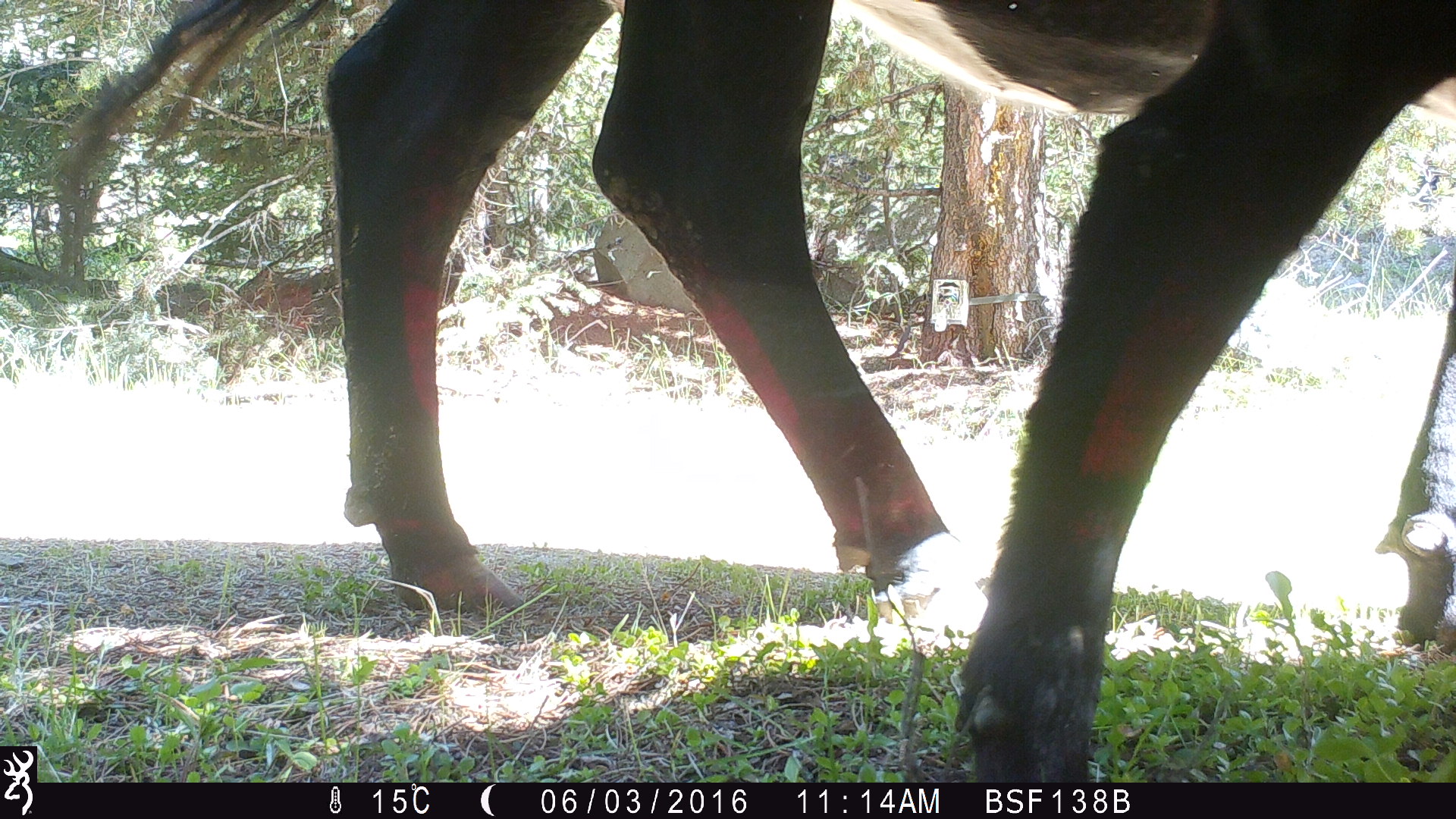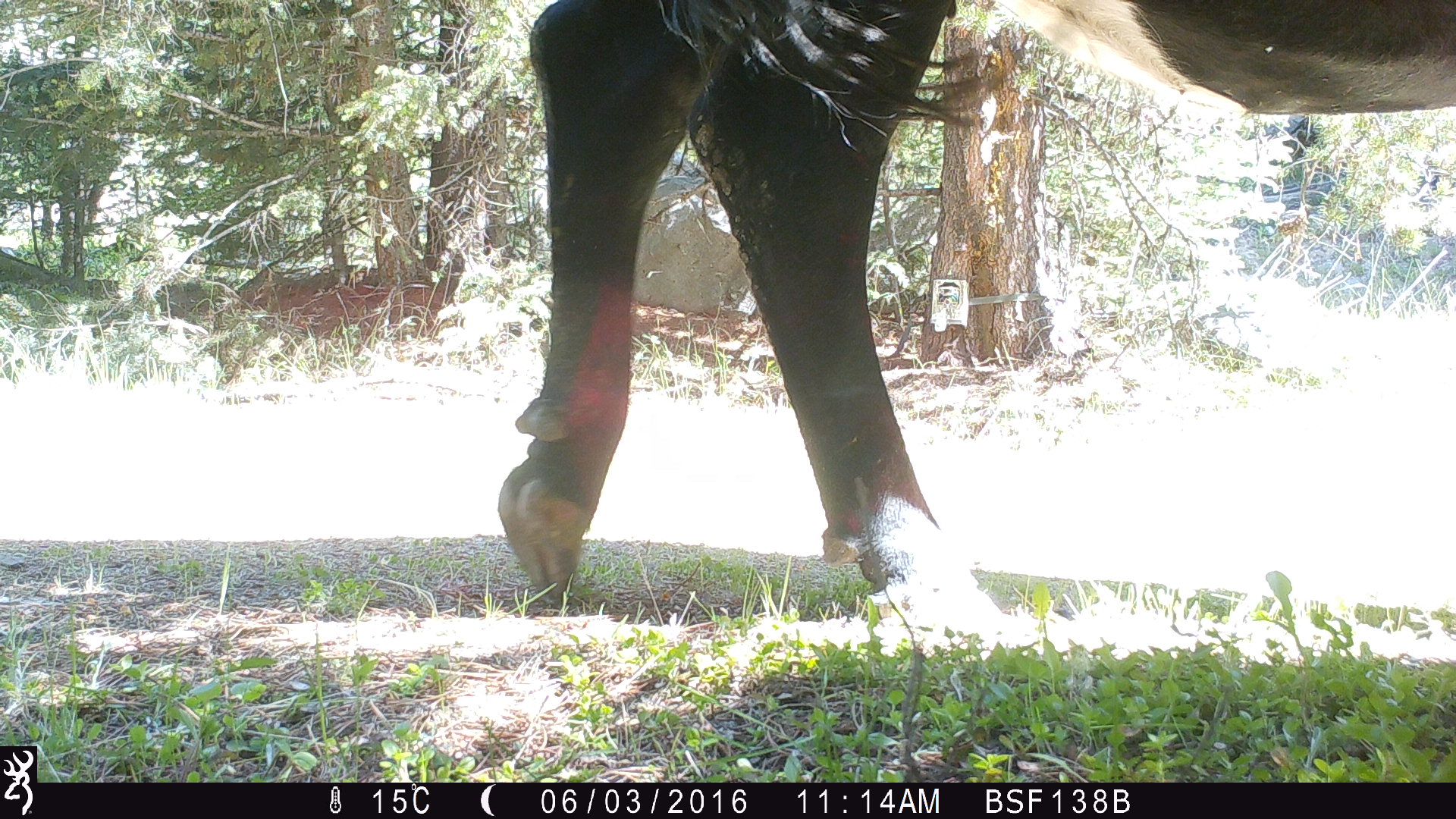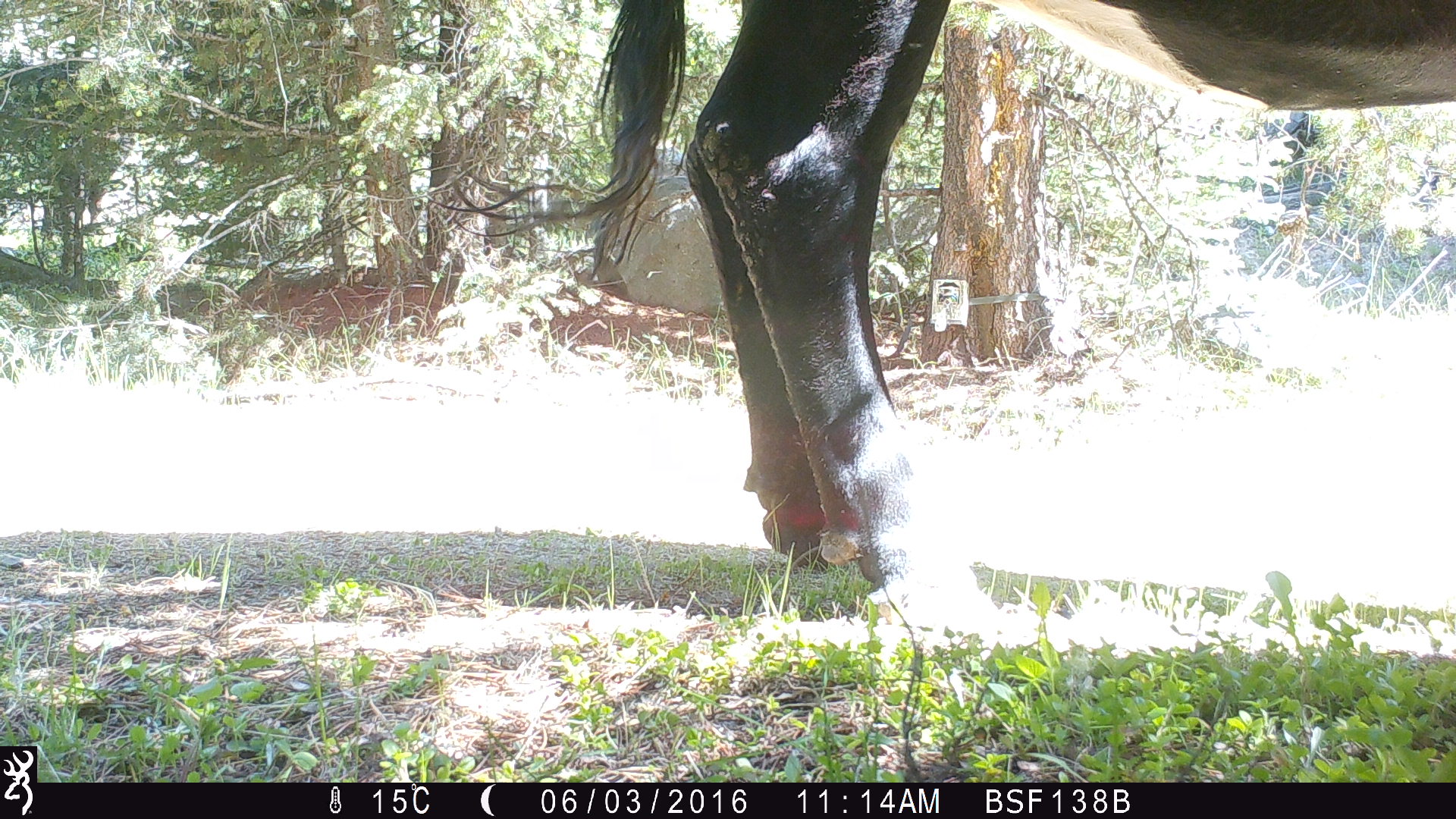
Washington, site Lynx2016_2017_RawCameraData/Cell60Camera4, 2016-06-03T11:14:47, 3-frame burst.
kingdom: Animalia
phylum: Chordata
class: Mammalia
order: Artiodactyla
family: Bovidae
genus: Bos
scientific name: Bos taurus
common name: domestic cattle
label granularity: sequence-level